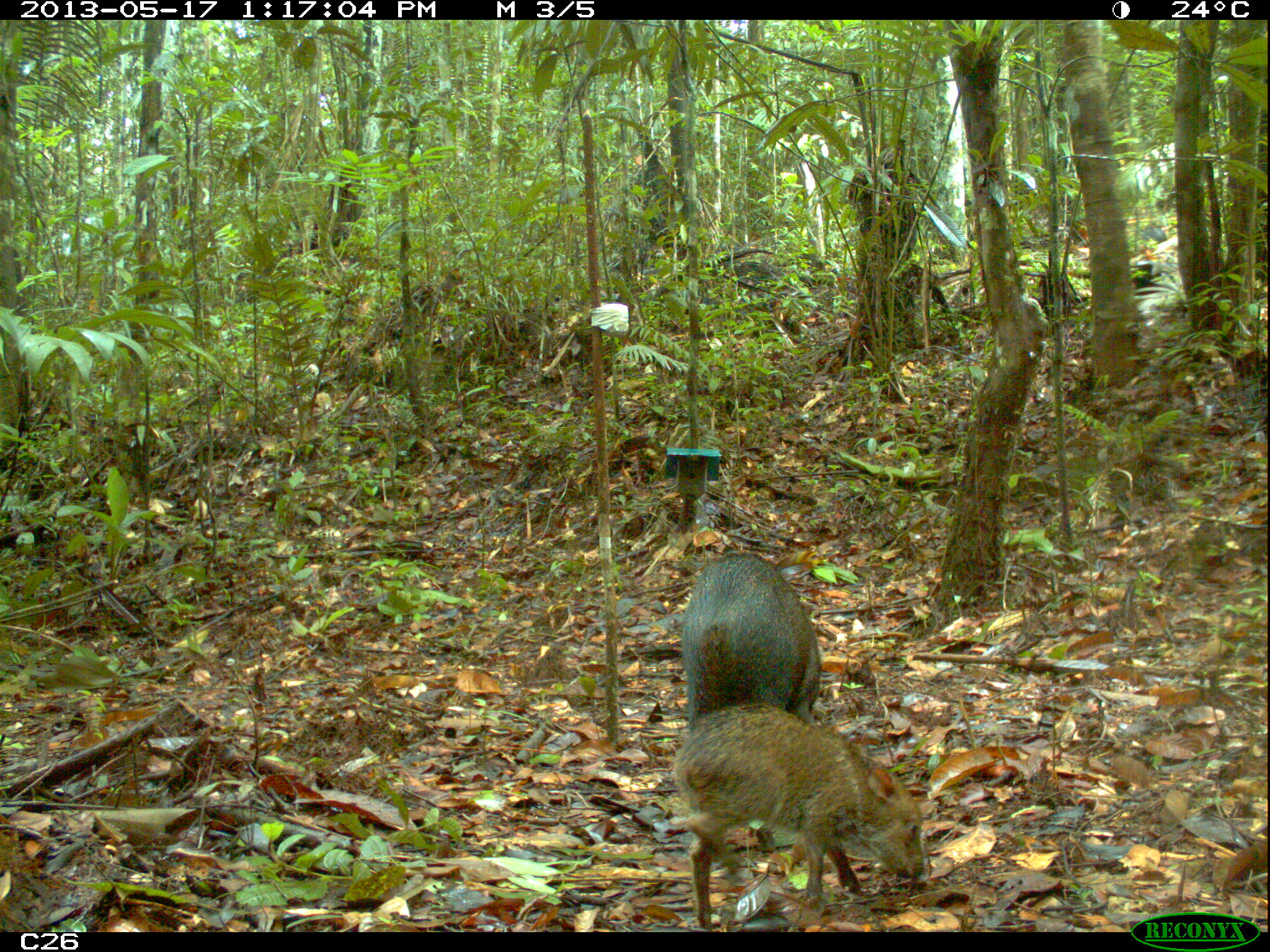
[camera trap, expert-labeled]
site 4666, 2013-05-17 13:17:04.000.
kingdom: Animalia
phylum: Chordata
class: Mammalia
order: Artiodactyla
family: Tayassuidae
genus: Pecari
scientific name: Pecari tajacu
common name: collared peccary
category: tayassu tajacu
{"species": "tayassu tajacu (collared peccary) (Pecari tajacu)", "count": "3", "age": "adult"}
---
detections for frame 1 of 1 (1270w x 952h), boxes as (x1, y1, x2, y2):
tayassu tajacu: (667, 702, 924, 930); (680, 551, 820, 737)